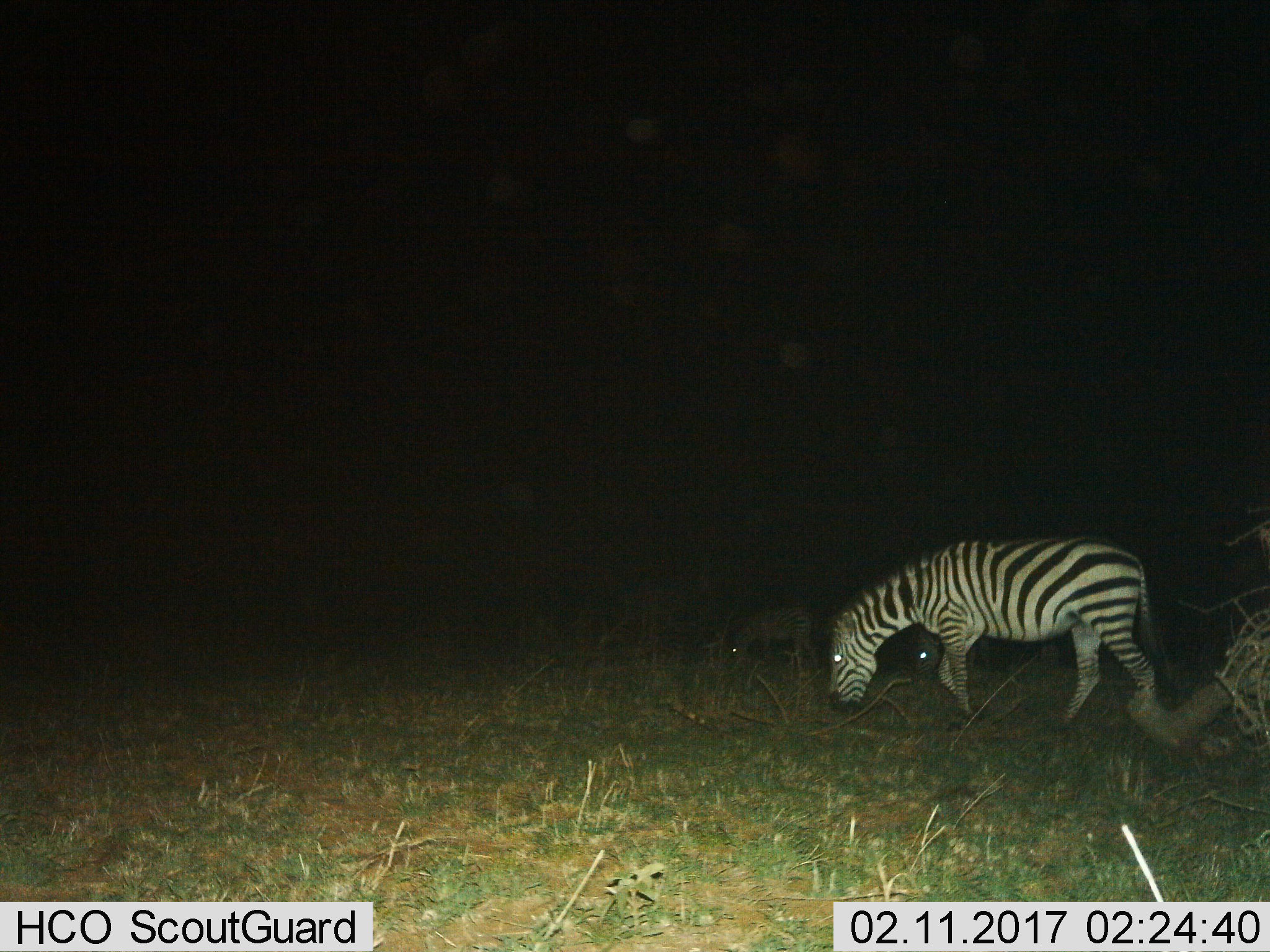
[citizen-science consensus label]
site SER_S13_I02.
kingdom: Animalia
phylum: Chordata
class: Mammalia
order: Perissodactyla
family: Equidae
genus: Equus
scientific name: Equus quagga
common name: plains zebra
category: zebraplains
Zebraplains (plains zebra) (Equus quagga), count 3. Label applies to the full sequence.